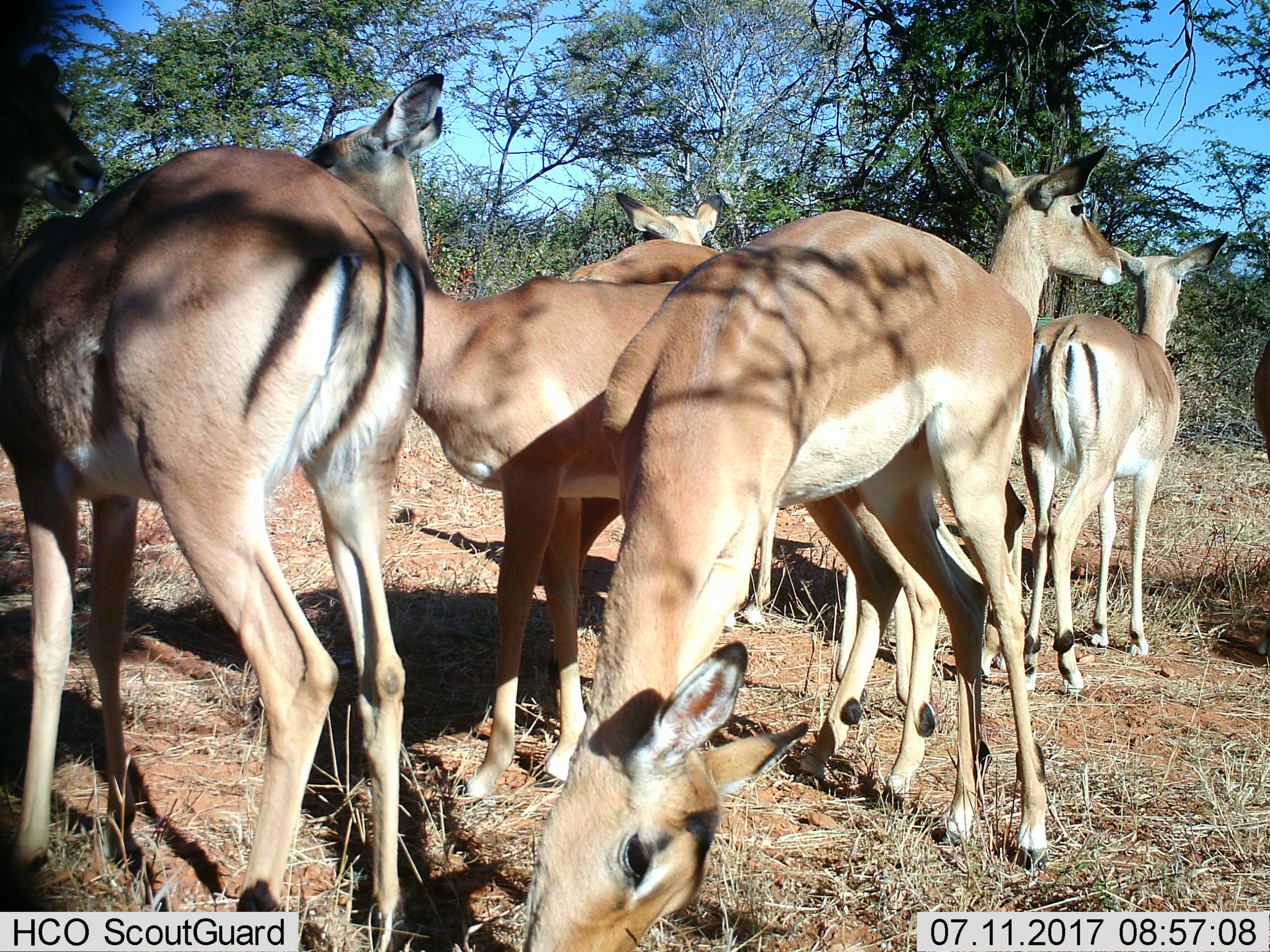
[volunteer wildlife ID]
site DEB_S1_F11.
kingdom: Animalia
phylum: Chordata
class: Mammalia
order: Artiodactyla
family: Bovidae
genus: Aepyceros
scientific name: Aepyceros melampus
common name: impala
Impala (Aepyceros melampus), count 8. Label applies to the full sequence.